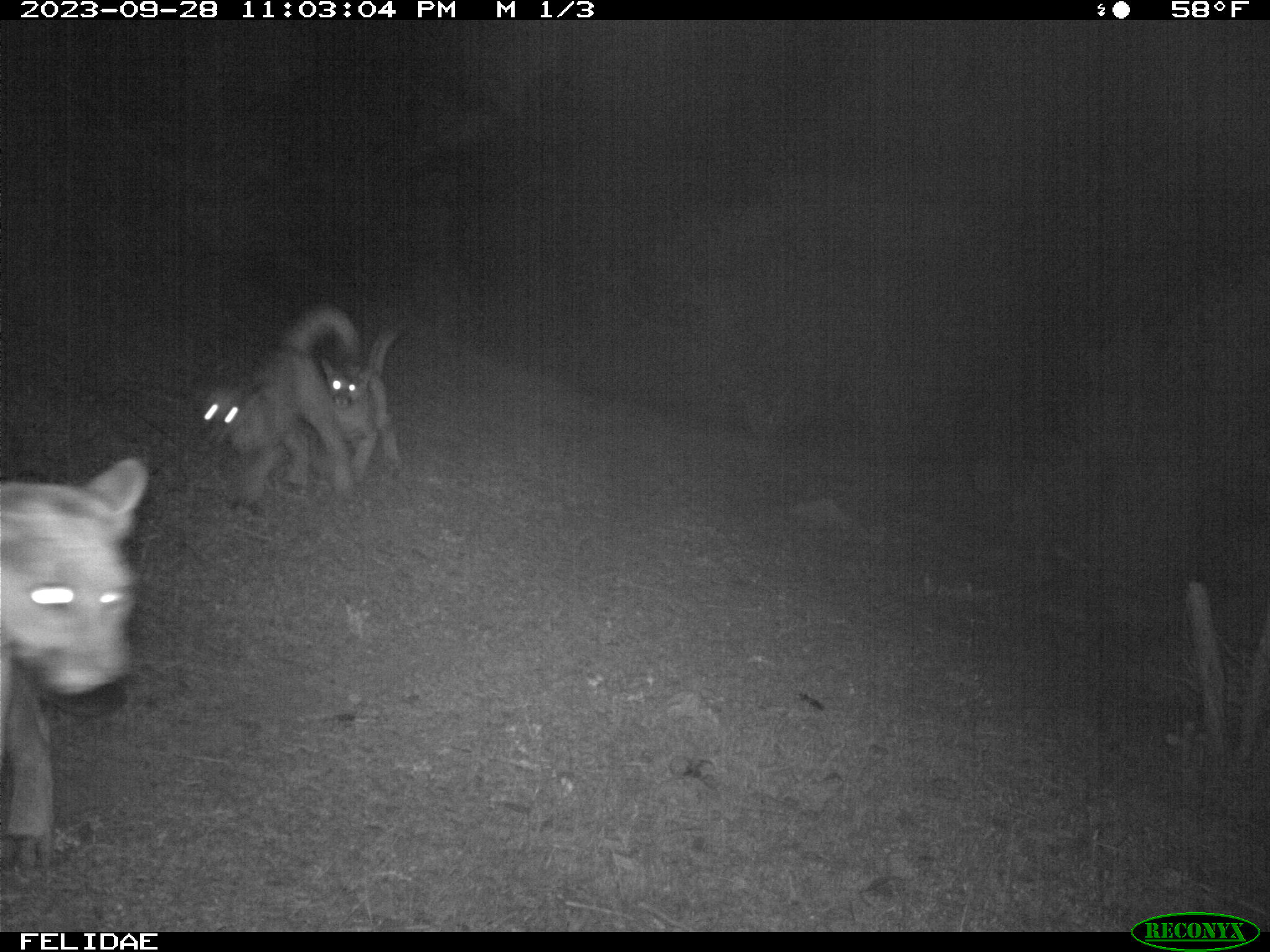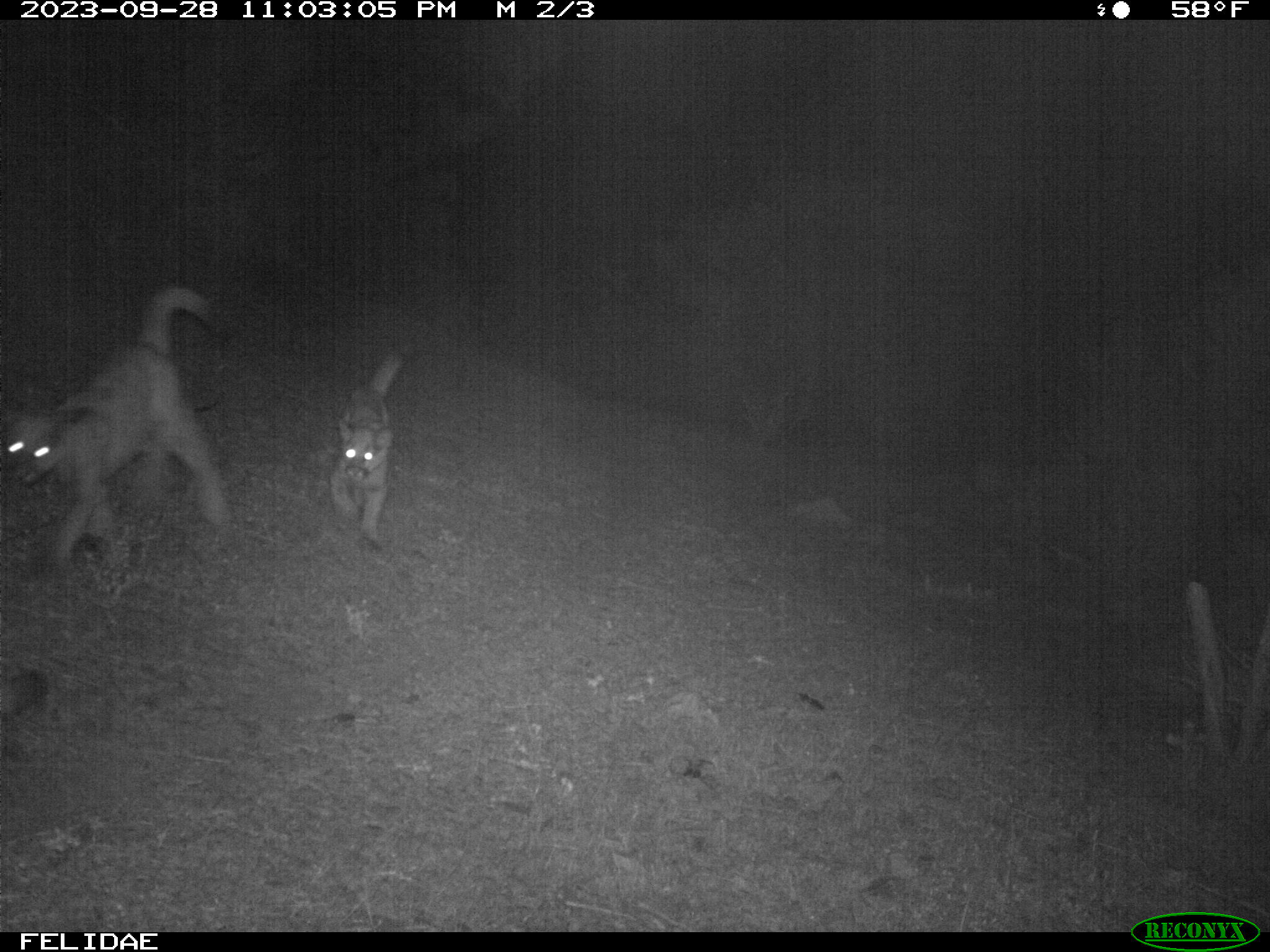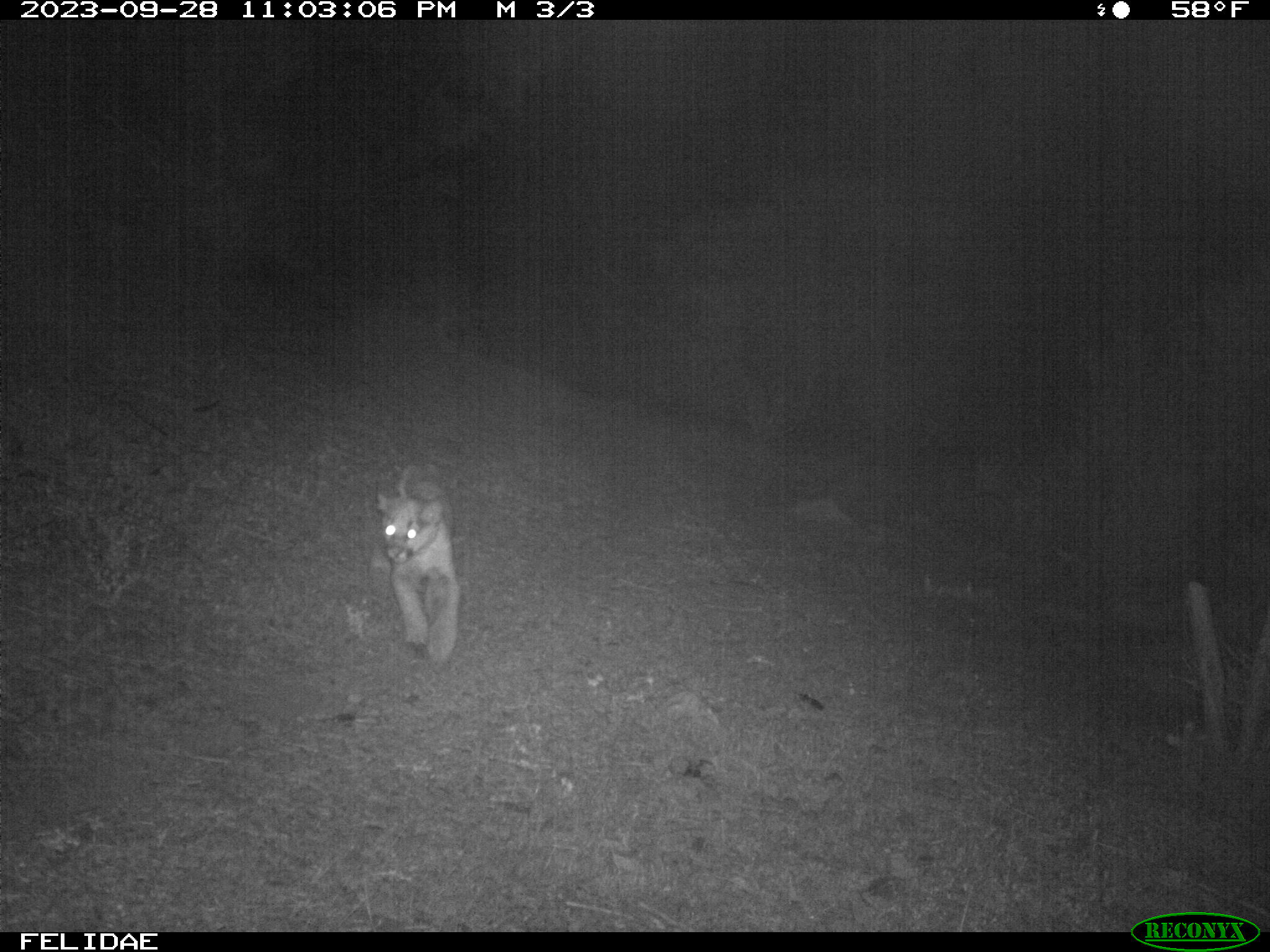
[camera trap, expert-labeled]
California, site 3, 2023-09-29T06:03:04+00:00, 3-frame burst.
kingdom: Animalia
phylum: Chordata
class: Mammalia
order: Carnivora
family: Felidae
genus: Puma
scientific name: Puma concolor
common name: puma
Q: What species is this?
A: Puma (Puma concolor).